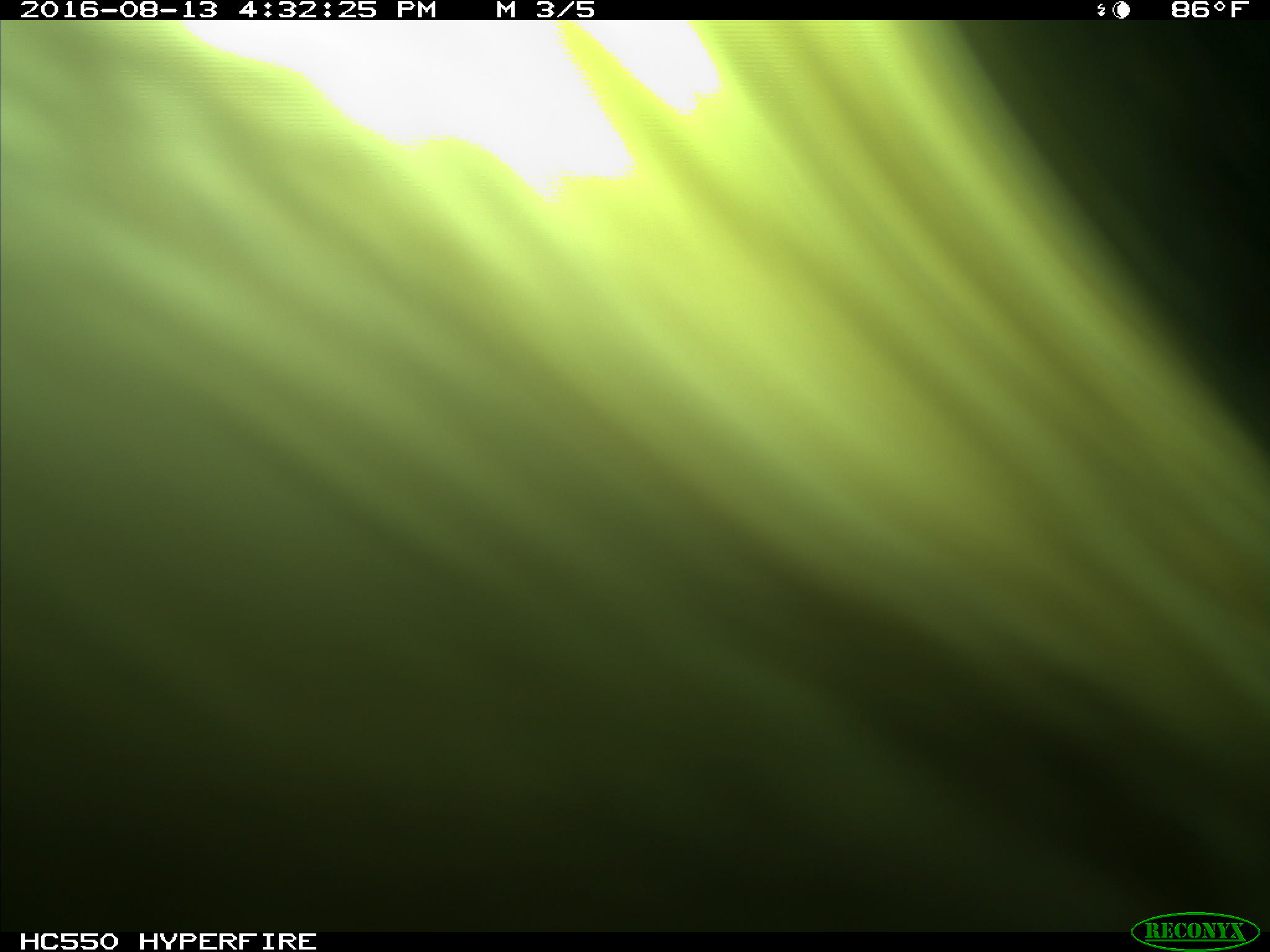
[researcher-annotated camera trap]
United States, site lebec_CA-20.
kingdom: Animalia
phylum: Chordata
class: Mammalia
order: Carnivora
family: Ursidae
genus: Ursus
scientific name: Ursus americanus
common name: american black bear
Ursus americanus (american black bear).